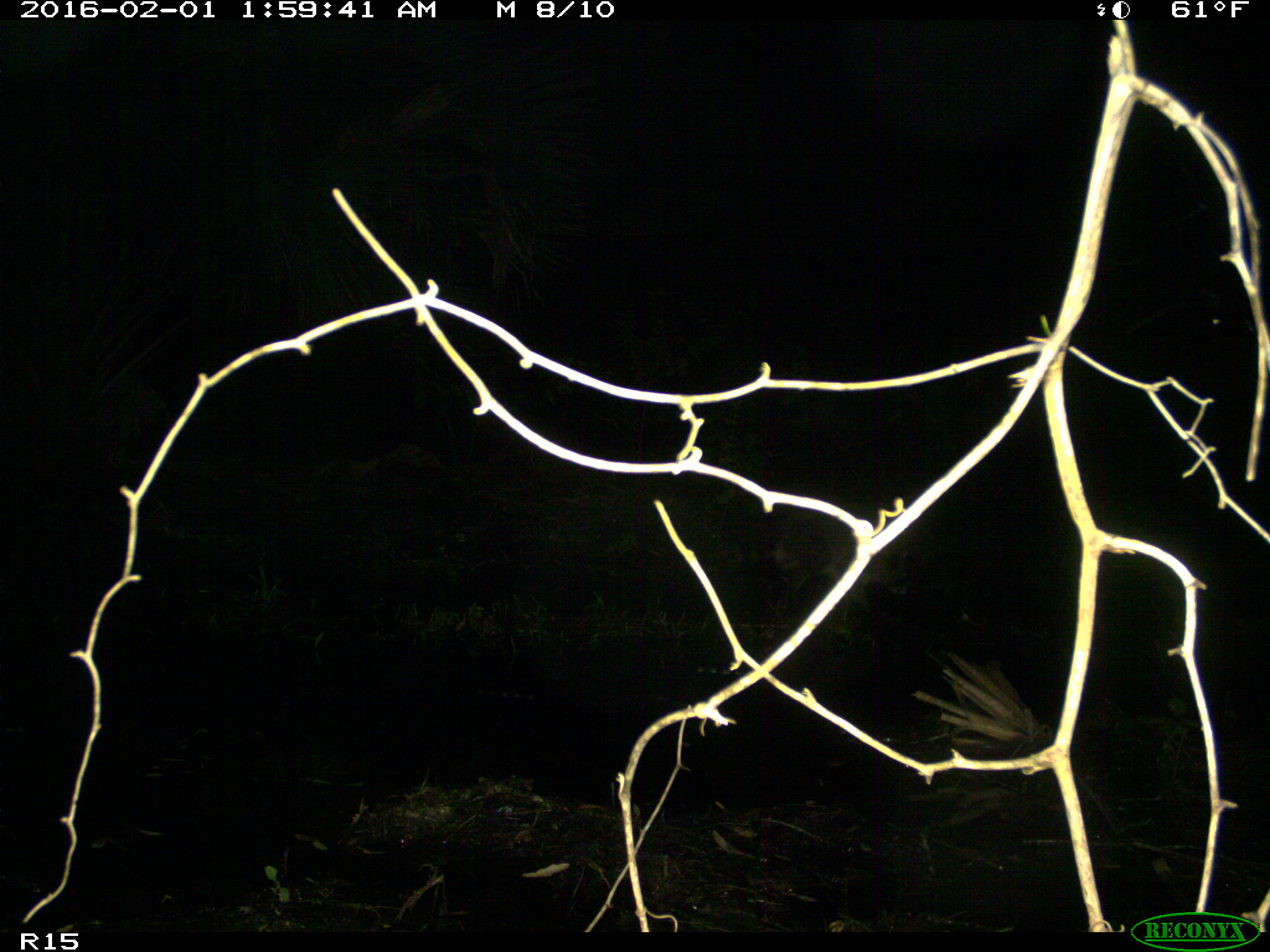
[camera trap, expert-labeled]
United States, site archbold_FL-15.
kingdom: Animalia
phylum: Chordata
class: Mammalia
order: Carnivora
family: Procyonidae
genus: Procyon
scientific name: Procyon lotor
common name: common raccoon